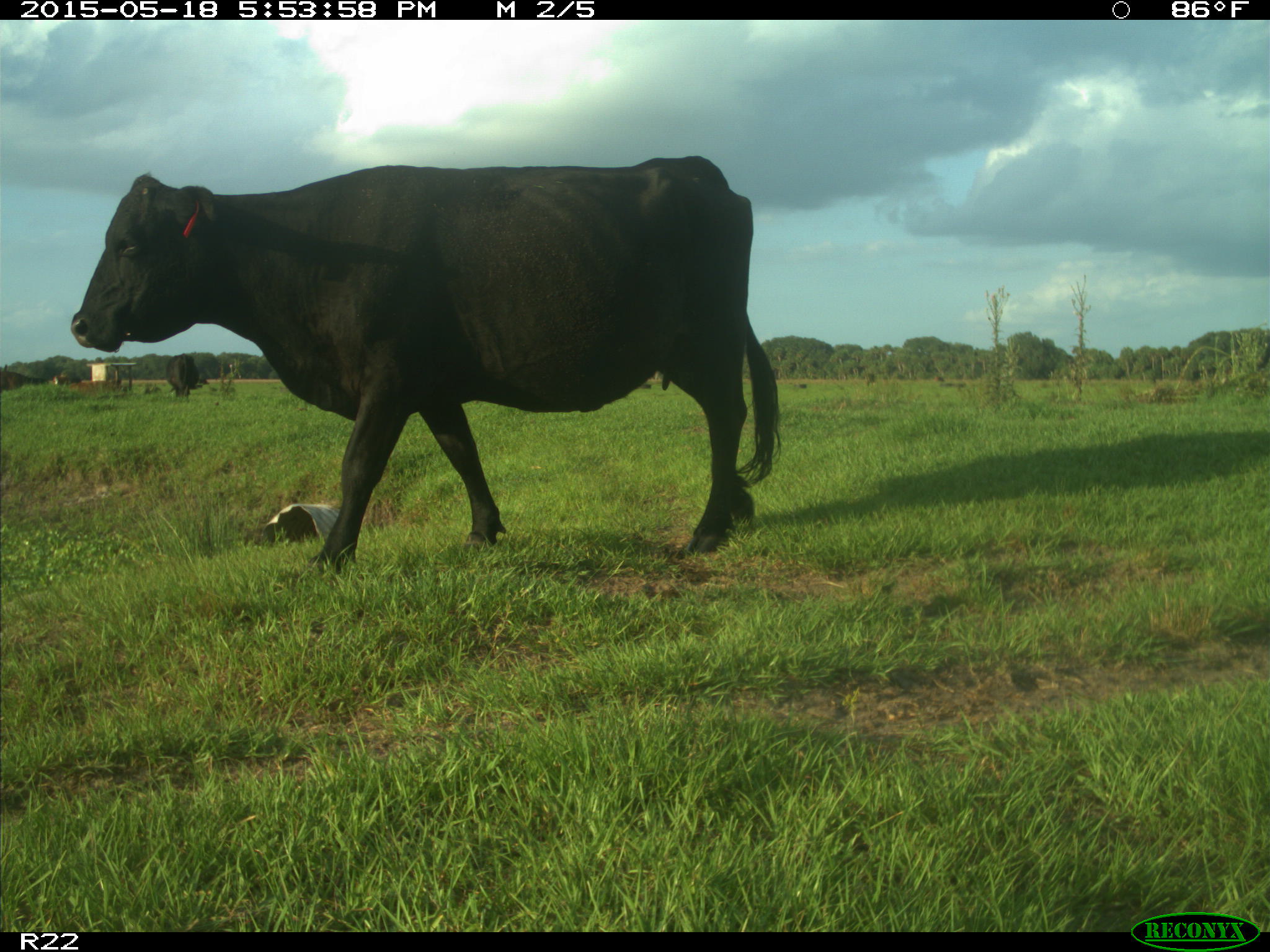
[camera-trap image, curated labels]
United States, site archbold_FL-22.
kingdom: Animalia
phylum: Chordata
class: Mammalia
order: Artiodactyla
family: Bovidae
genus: Bos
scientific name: Bos taurus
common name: domestic cow